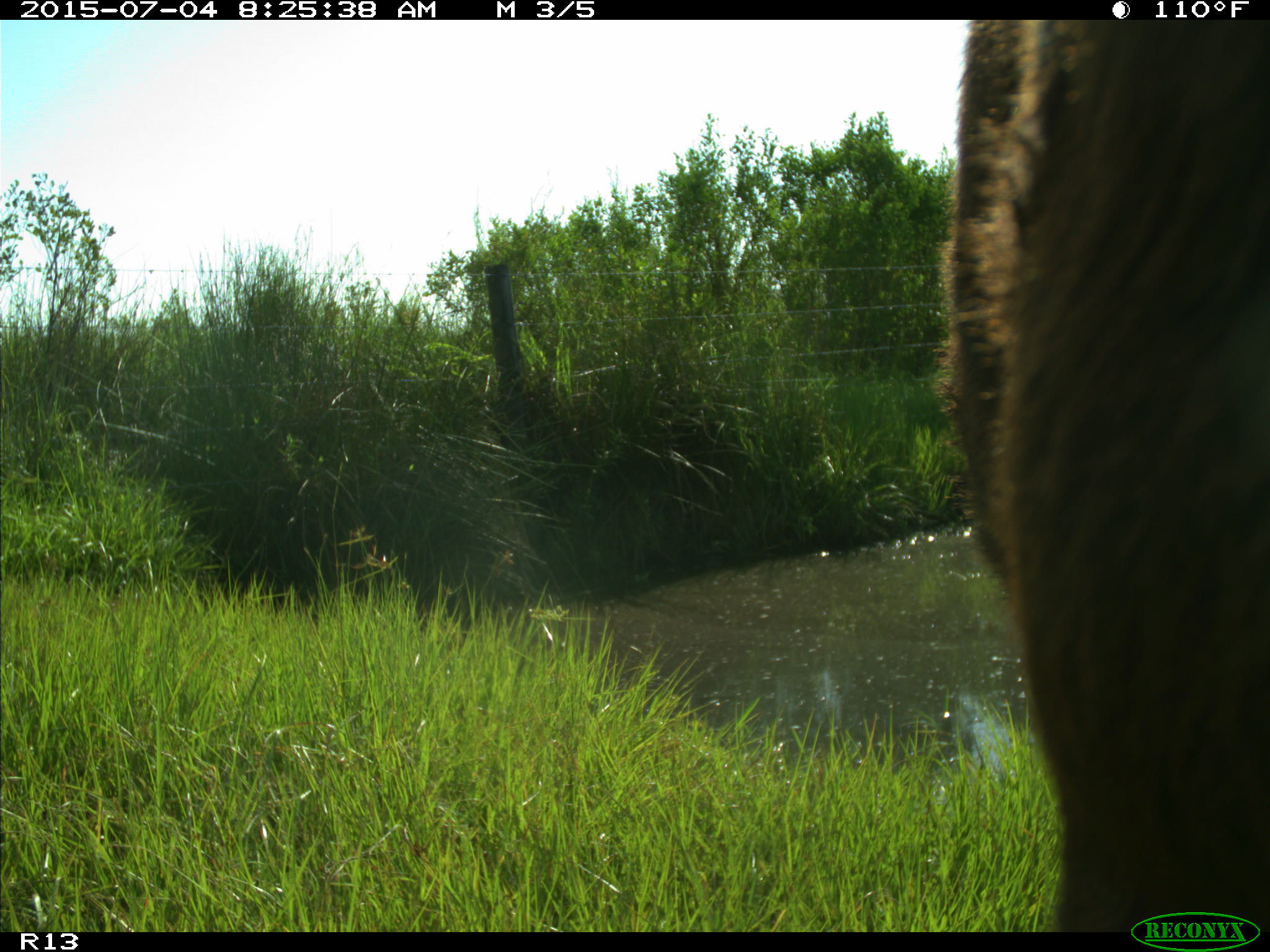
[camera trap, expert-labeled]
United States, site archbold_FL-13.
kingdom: Animalia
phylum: Chordata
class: Mammalia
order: Artiodactyla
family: Bovidae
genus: Bos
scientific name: Bos taurus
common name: domestic cow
Bos taurus (domestic cow).